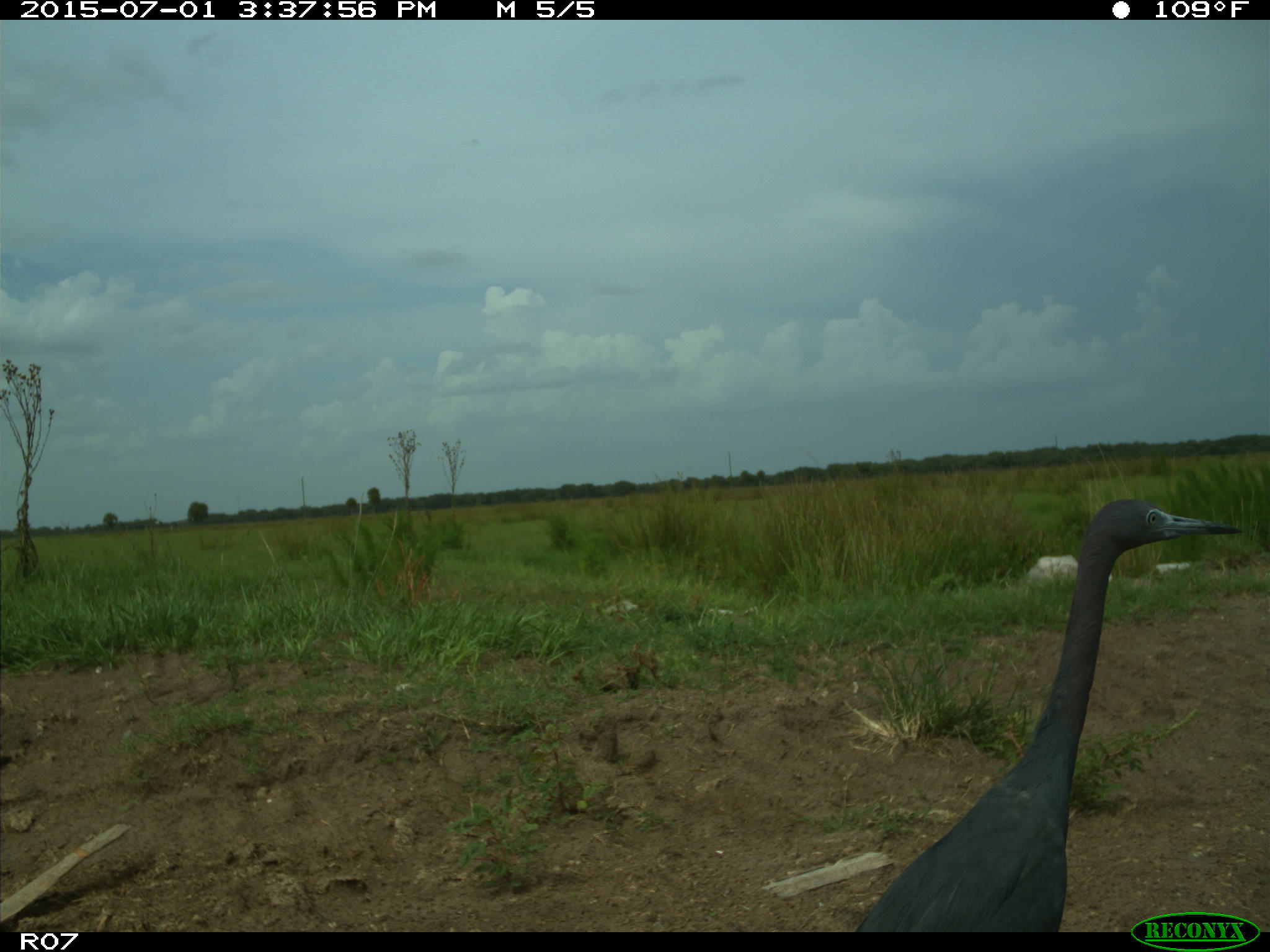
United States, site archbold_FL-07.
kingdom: Animalia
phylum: Chordata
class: Aves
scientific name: Aves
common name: birds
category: unidentified bird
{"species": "unidentified bird (birds) (Aves)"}